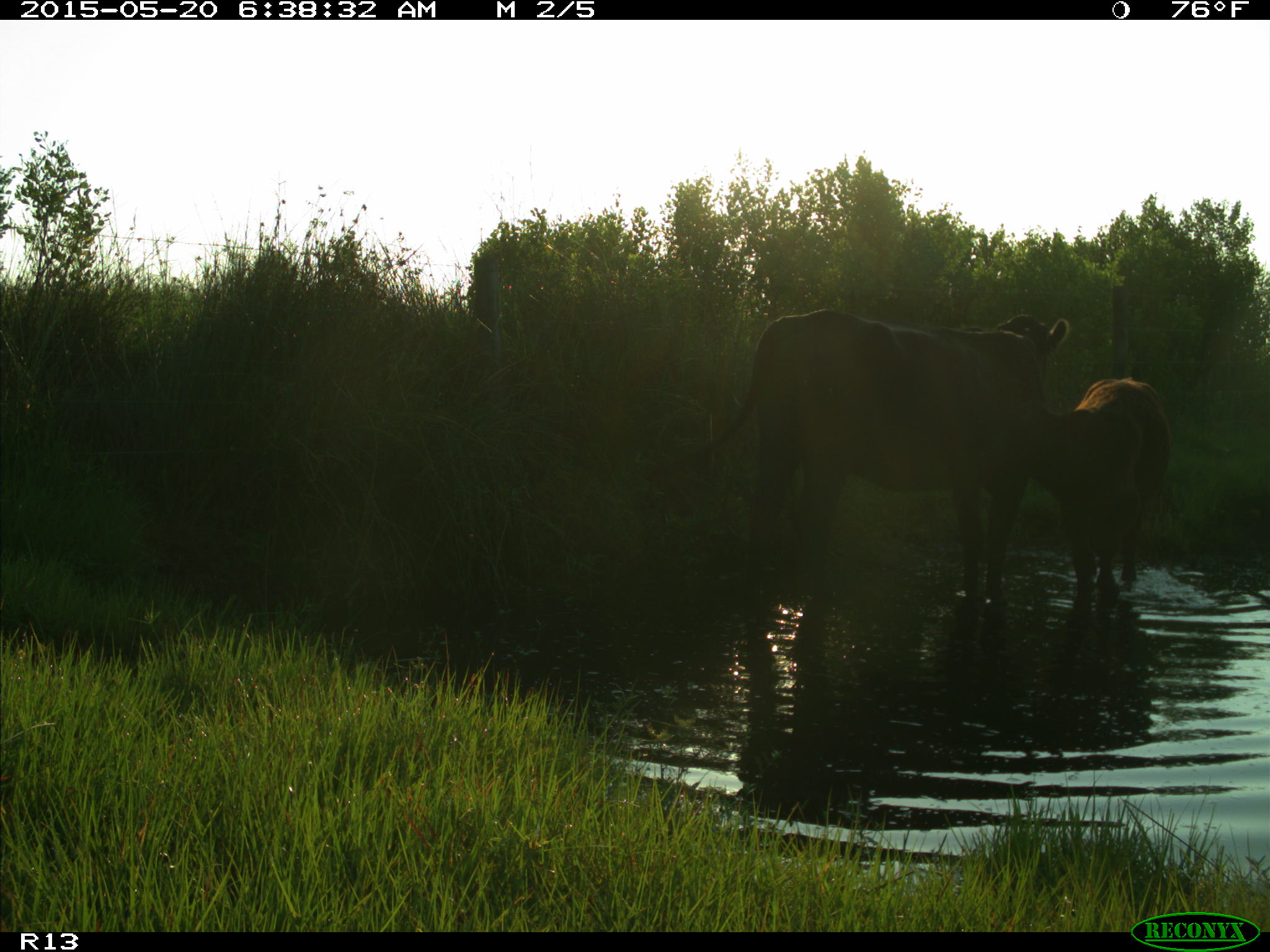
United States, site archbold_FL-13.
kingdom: Animalia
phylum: Chordata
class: Mammalia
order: Artiodactyla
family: Bovidae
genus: Bos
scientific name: Bos taurus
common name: domestic cow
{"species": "Bos taurus (domestic cow)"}